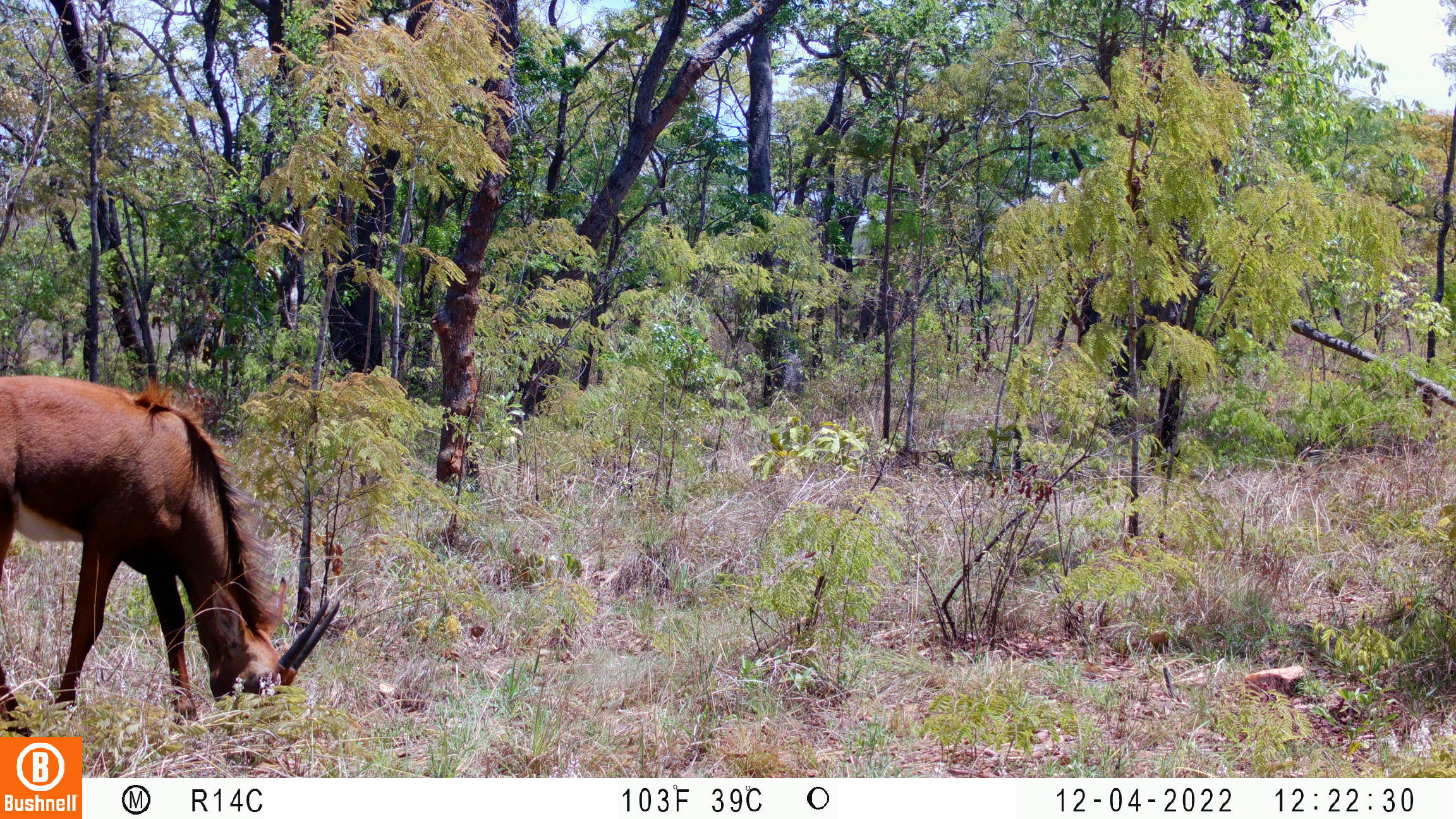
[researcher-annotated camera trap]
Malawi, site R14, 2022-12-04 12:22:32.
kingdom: Animalia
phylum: Chordata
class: Mammalia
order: Artiodactyla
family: Bovidae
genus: Hippotragus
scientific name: Hippotragus niger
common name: sable antelope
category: sable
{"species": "sable (sable antelope) (Hippotragus niger)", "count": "1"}